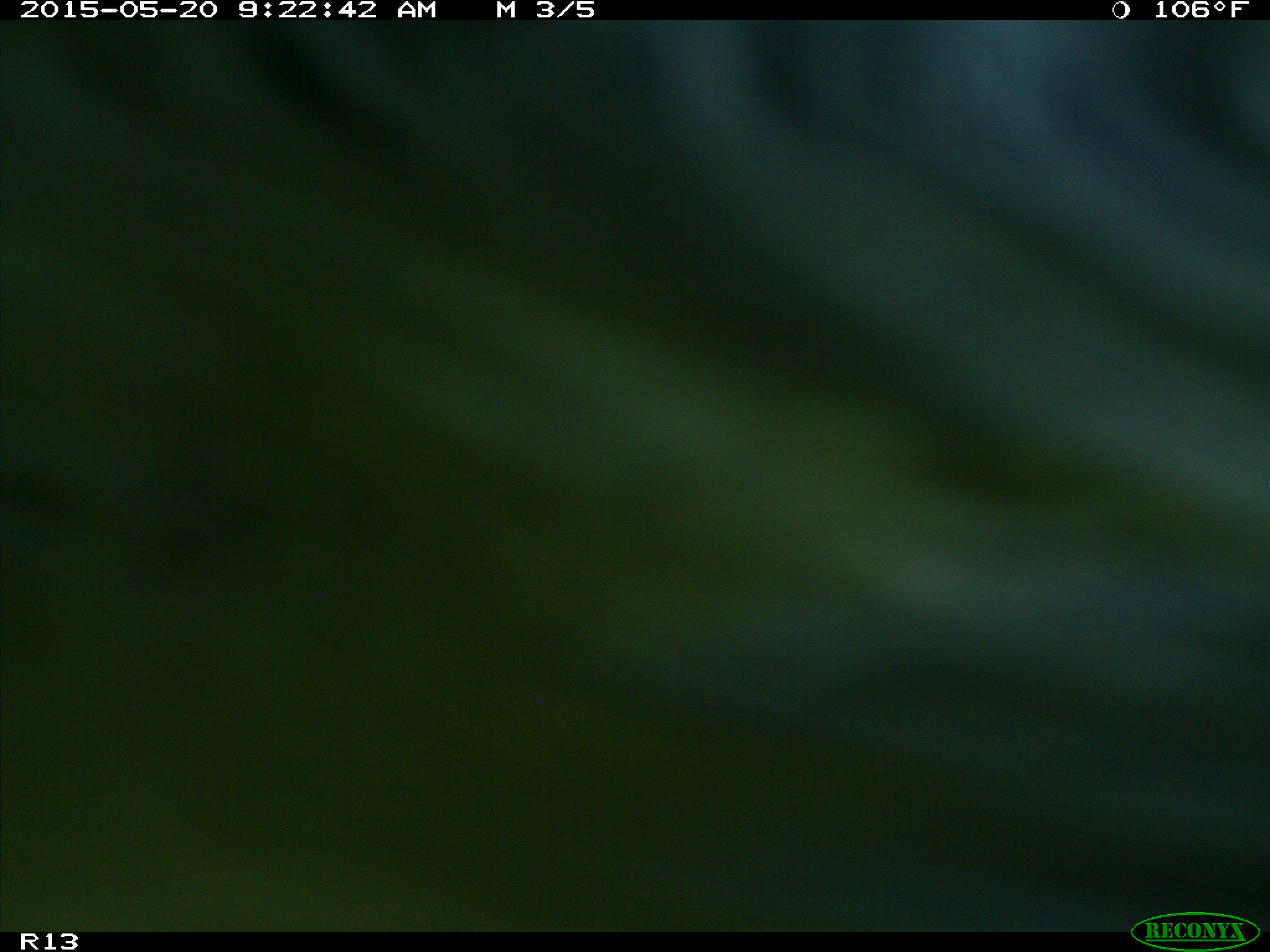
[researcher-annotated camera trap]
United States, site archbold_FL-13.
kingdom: Animalia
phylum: Chordata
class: Mammalia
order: Artiodactyla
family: Bovidae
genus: Bos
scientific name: Bos taurus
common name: domestic cow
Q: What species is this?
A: Bos taurus (domestic cow).